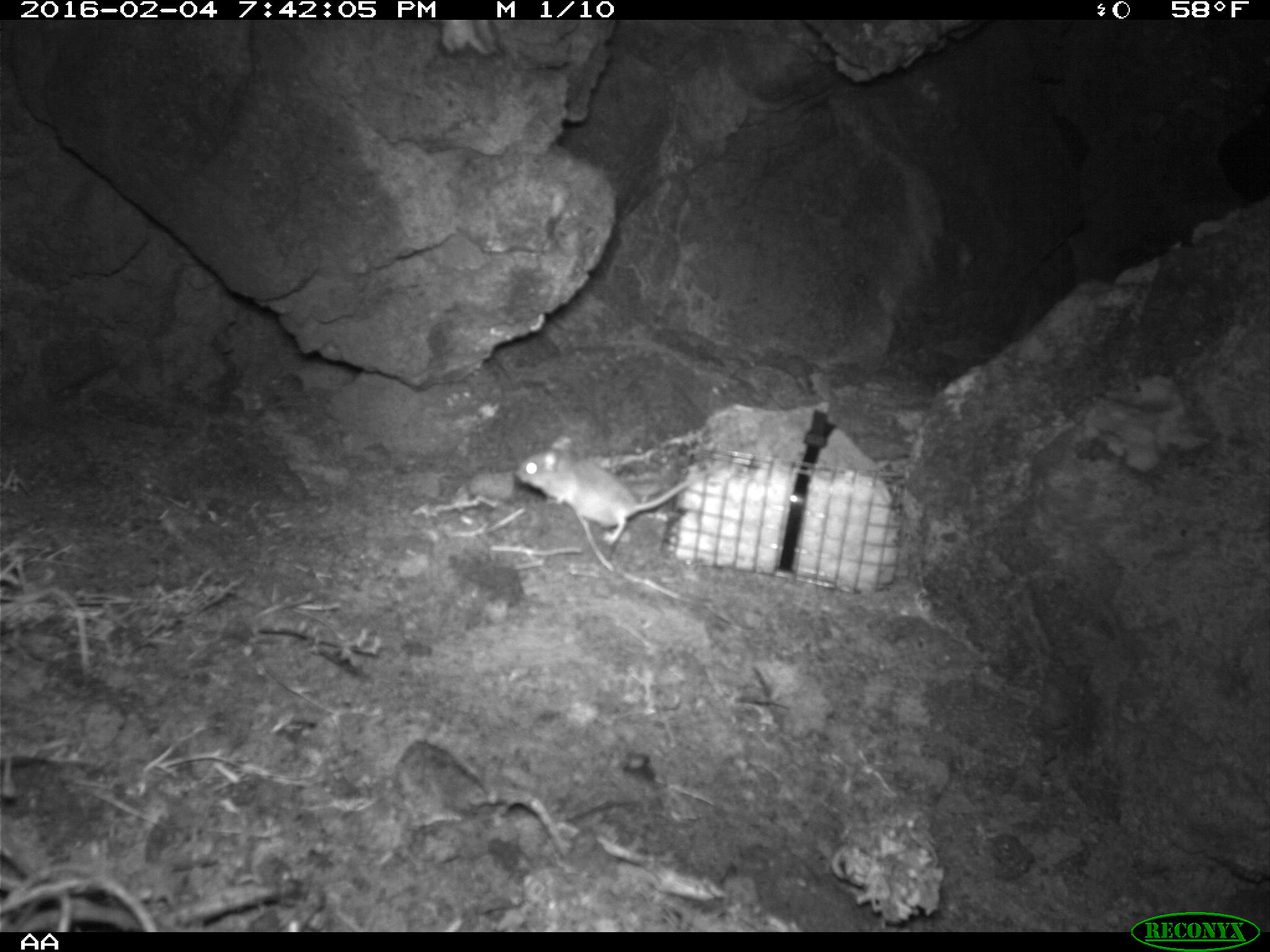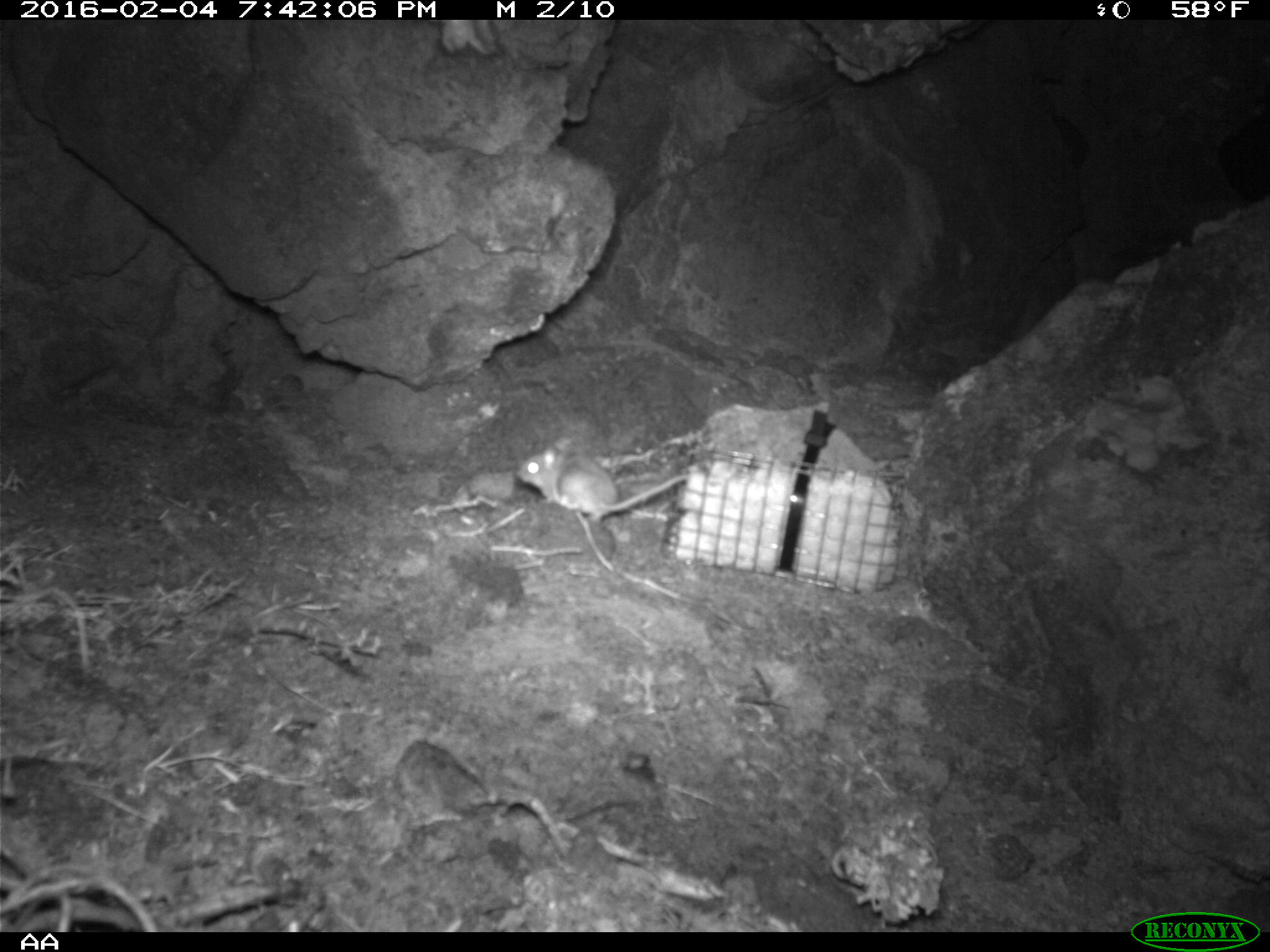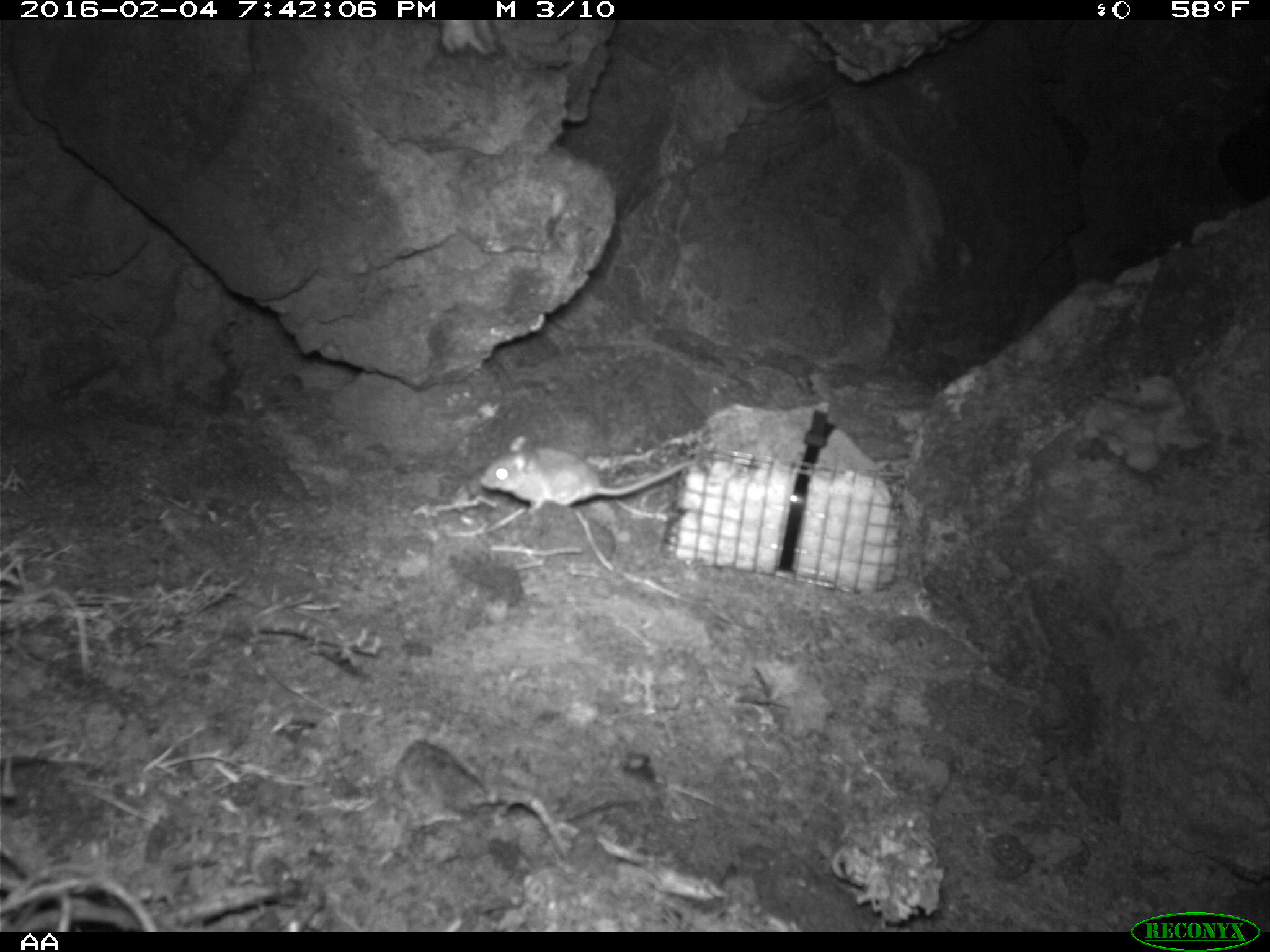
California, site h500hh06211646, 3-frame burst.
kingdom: Animalia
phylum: Chordata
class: Mammalia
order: Rodentia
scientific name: Rodentia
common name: rodent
Rodent (Rodentia).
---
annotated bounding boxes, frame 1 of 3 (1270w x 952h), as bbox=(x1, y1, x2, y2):
rodent: bbox=(514, 434, 719, 545)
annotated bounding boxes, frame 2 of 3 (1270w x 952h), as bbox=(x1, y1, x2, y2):
rodent: bbox=(517, 437, 690, 524)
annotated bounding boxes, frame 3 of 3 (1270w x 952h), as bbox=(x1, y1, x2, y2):
rodent: bbox=(478, 433, 693, 514)